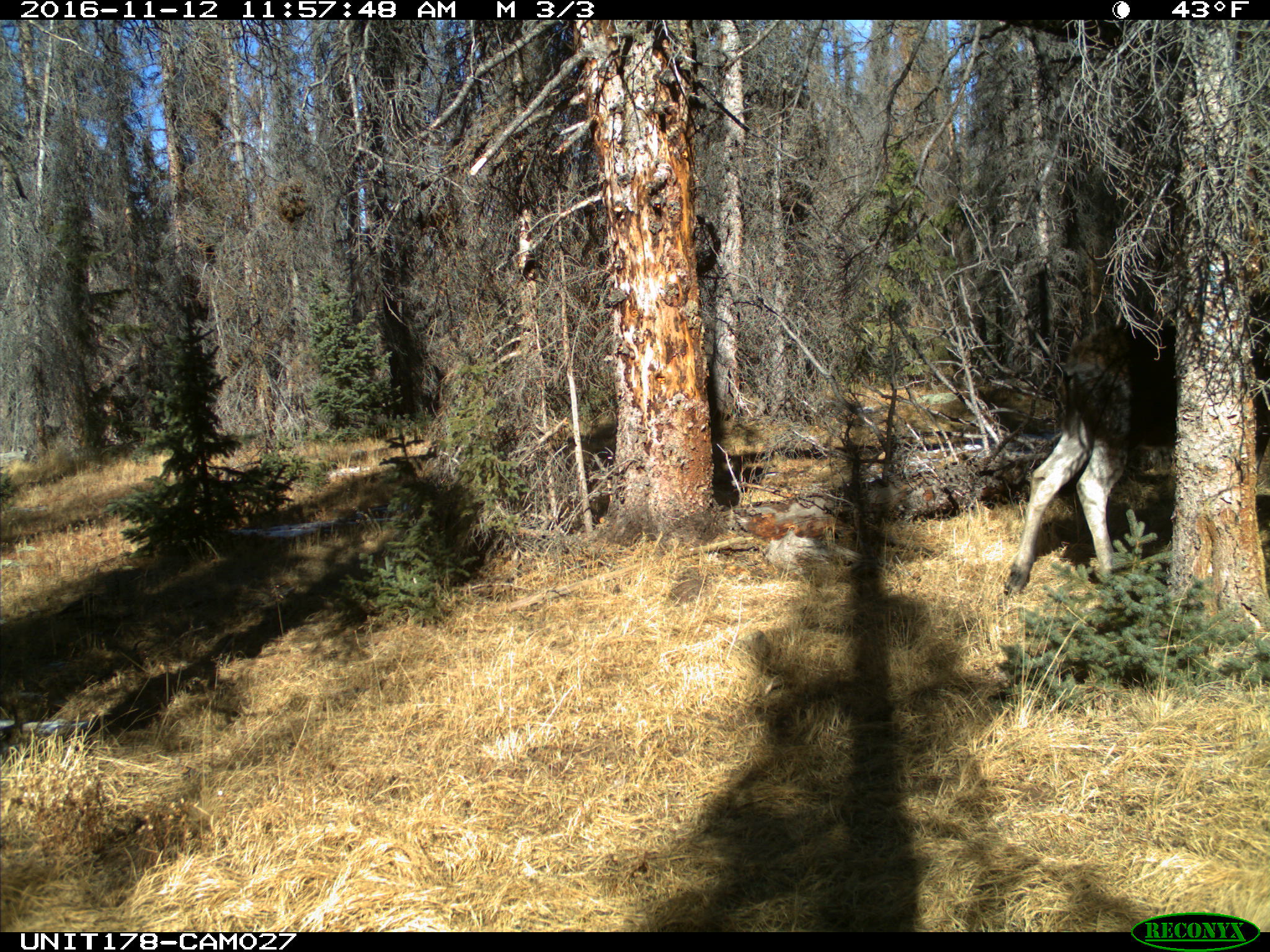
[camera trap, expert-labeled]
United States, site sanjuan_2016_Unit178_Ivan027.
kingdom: Animalia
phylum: Chordata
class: Mammalia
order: Artiodactyla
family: Cervidae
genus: Alces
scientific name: Alces alces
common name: moose